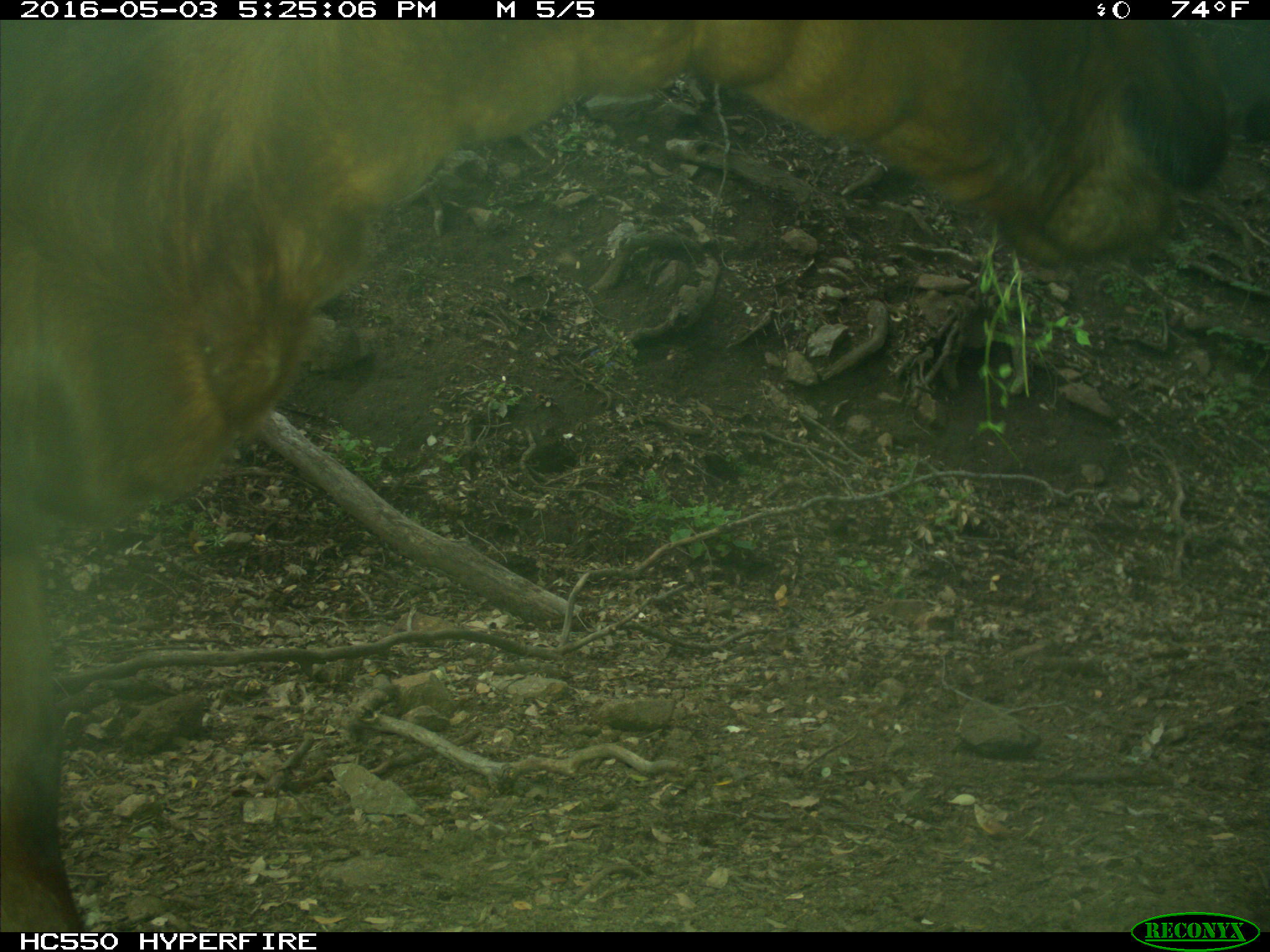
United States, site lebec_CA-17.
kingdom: Animalia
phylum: Chordata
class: Mammalia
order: Artiodactyla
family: Bovidae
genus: Bos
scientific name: Bos taurus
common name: domestic cow